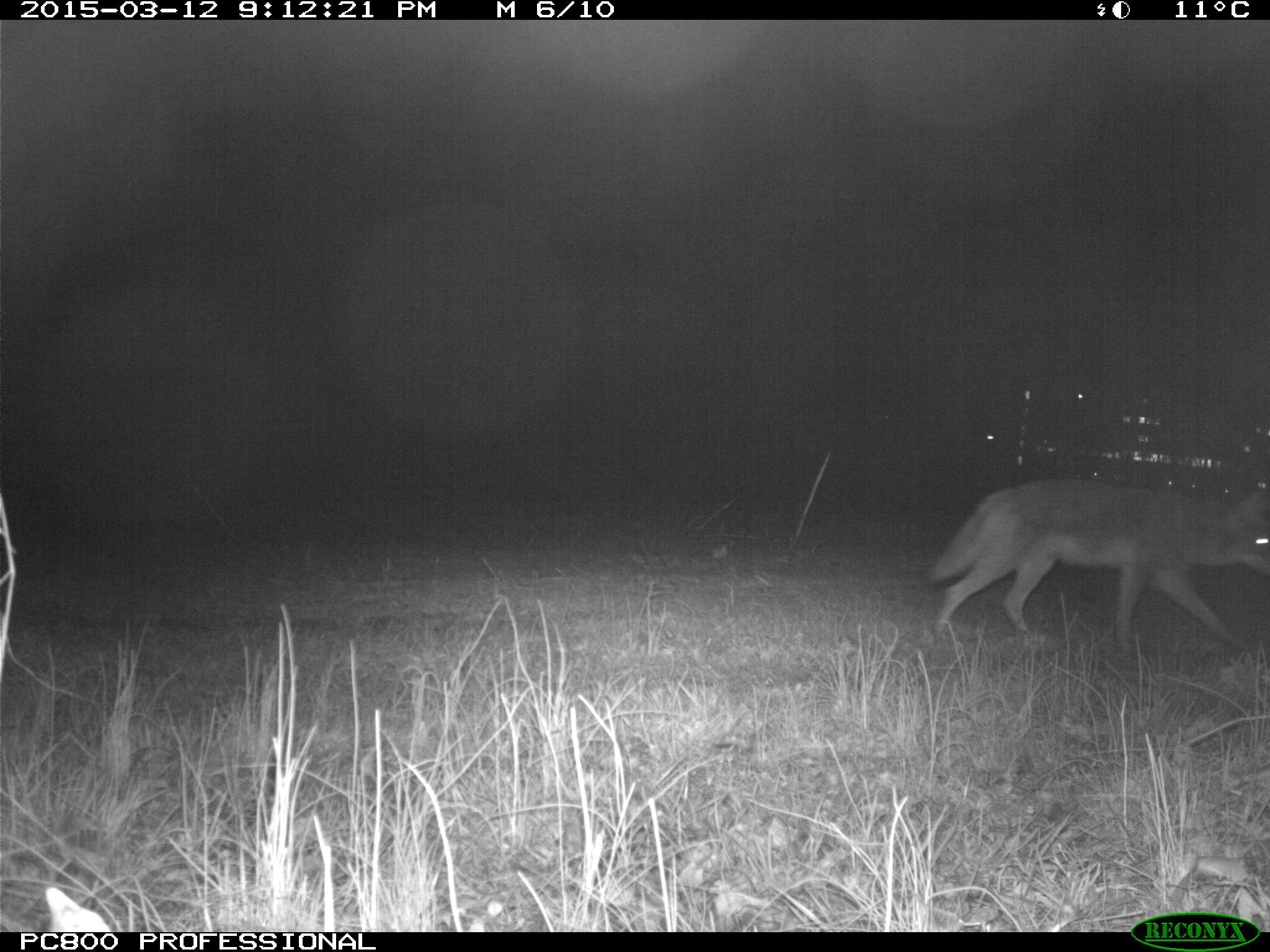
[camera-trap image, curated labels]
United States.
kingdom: Animalia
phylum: Chordata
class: Mammalia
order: Carnivora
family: Canidae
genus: Canis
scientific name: Canis latrans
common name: coyote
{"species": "Coyote (Canis latrans)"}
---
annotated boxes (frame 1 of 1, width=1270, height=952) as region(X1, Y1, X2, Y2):
Coyote: region(915, 457, 1270, 670)